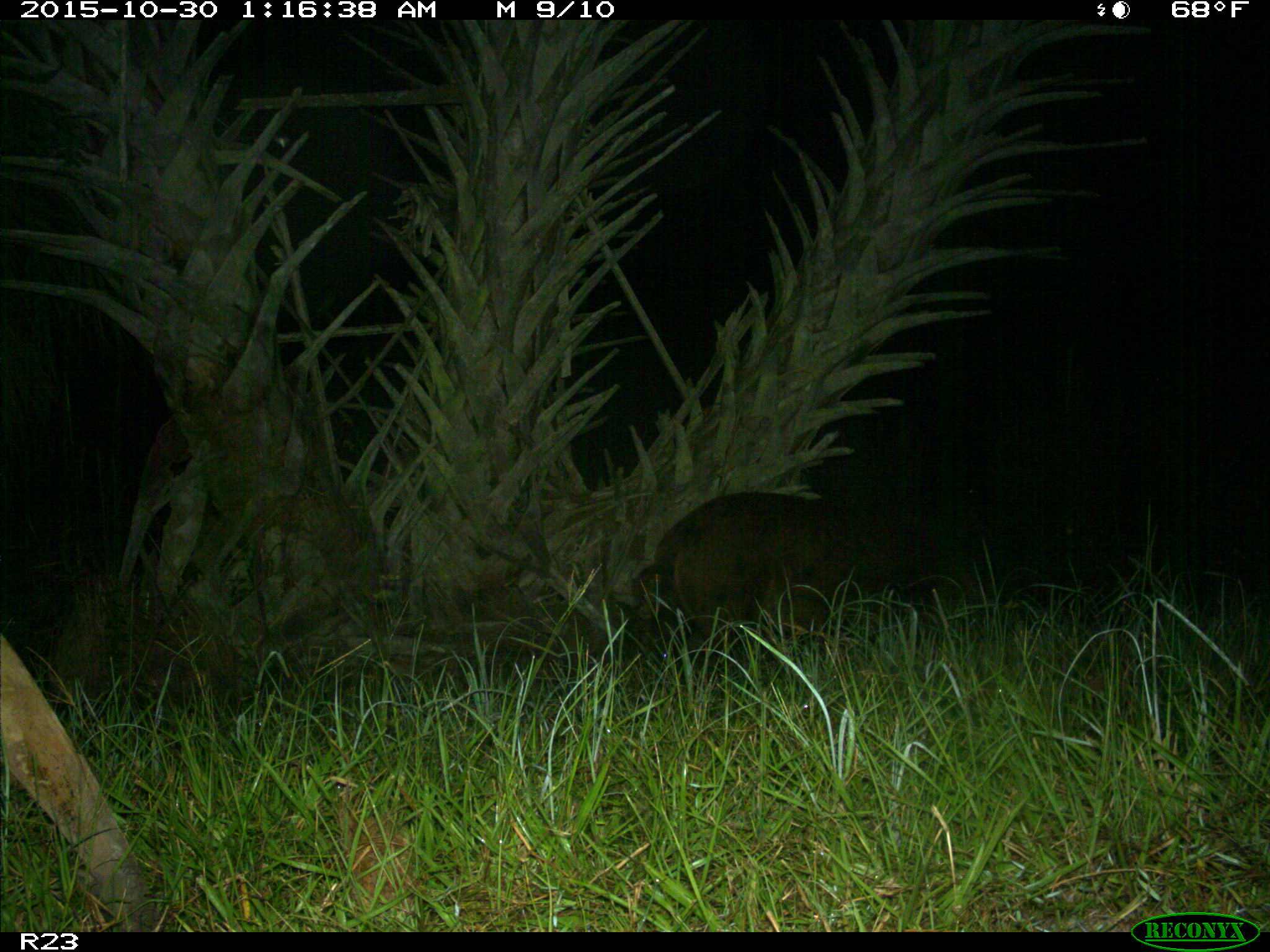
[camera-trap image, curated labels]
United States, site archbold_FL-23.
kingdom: Animalia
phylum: Chordata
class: Mammalia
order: Artiodactyla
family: Suidae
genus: Sus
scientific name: Sus scrofa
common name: wild boar